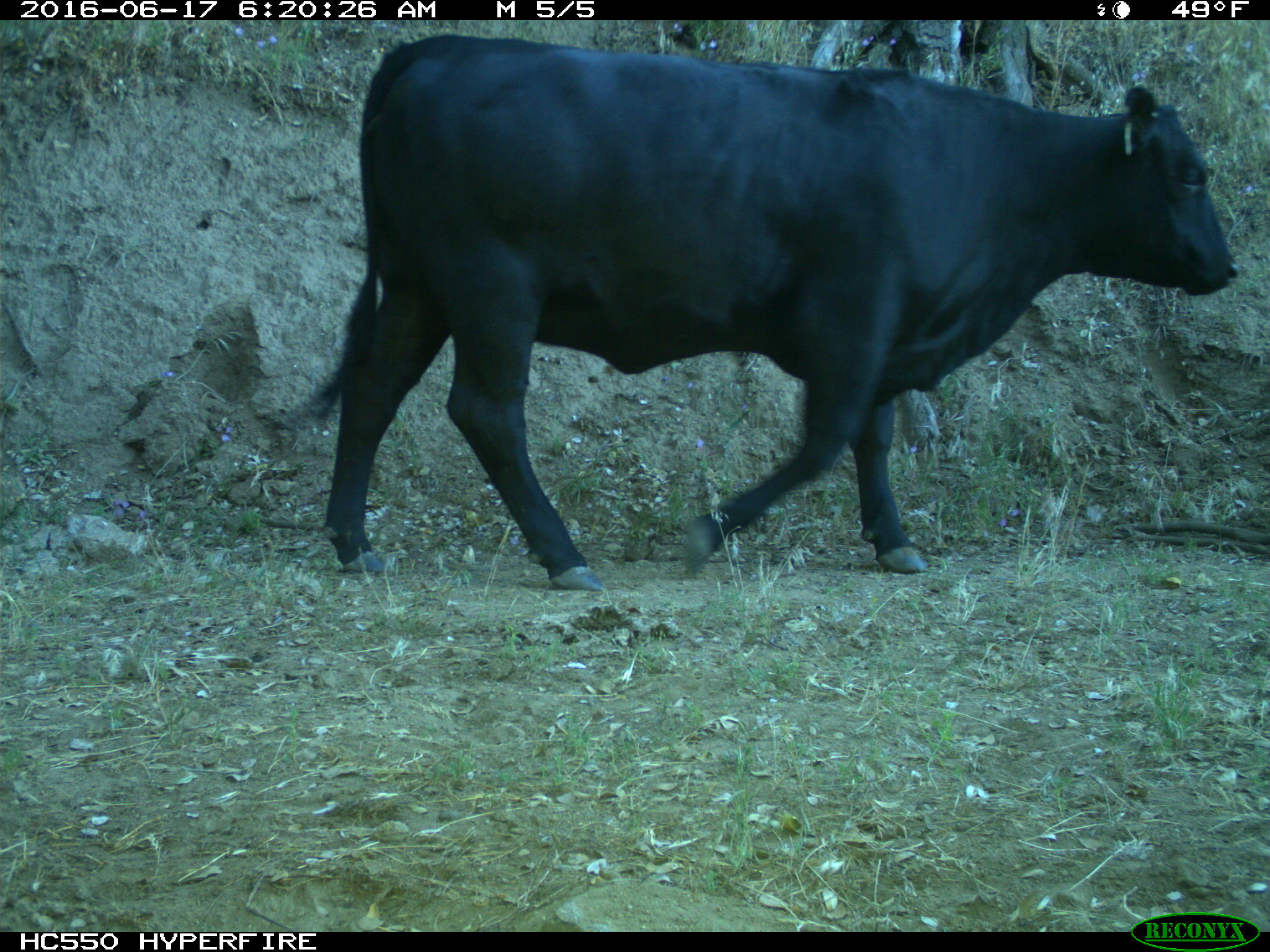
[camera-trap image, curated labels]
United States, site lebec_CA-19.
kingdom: Animalia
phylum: Chordata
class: Mammalia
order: Artiodactyla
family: Bovidae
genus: Bos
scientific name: Bos taurus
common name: domestic cow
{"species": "Bos taurus (domestic cow)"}